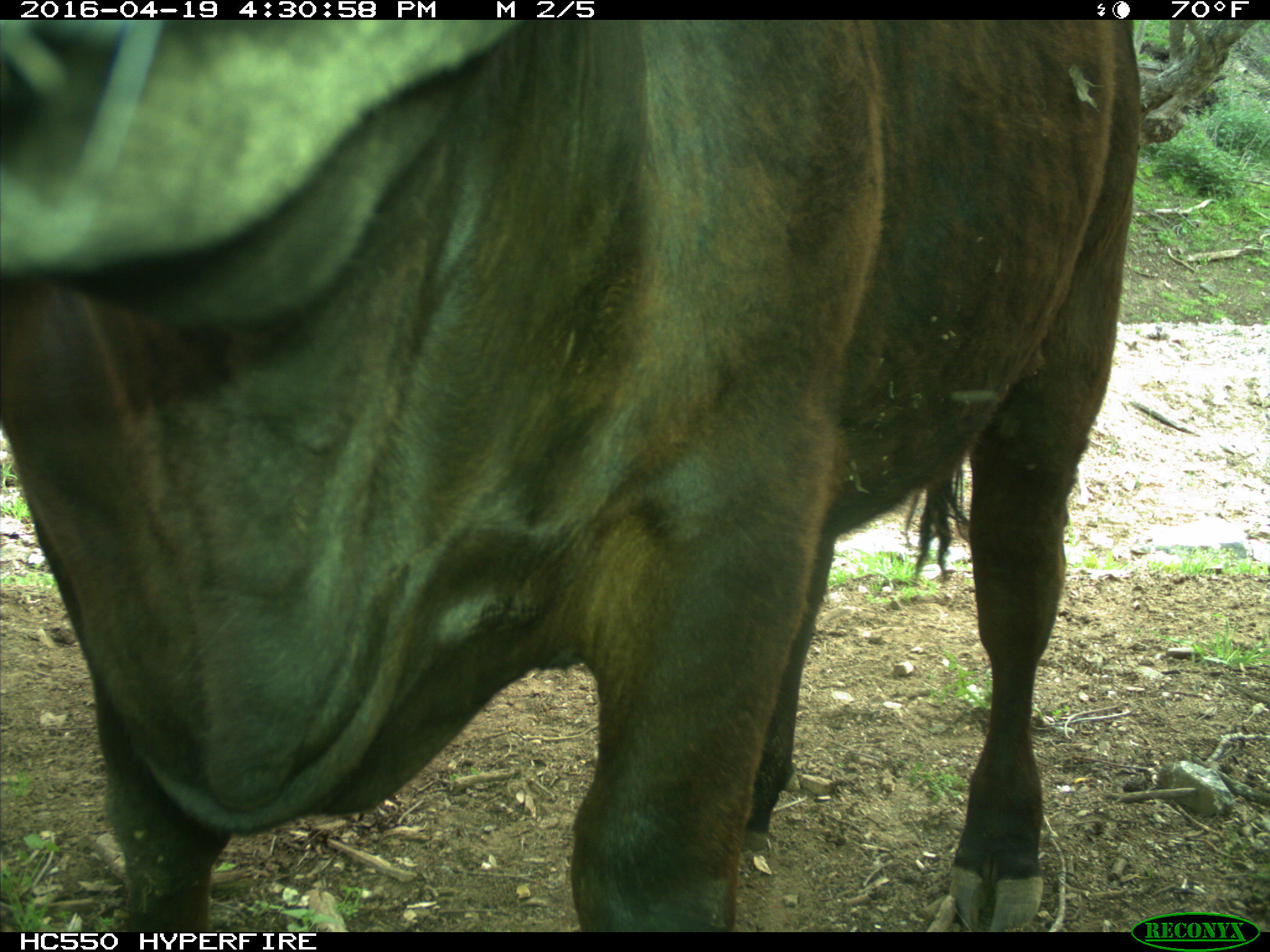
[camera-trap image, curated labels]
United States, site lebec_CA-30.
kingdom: Animalia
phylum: Chordata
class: Mammalia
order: Artiodactyla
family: Bovidae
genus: Bos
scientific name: Bos taurus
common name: domestic cow